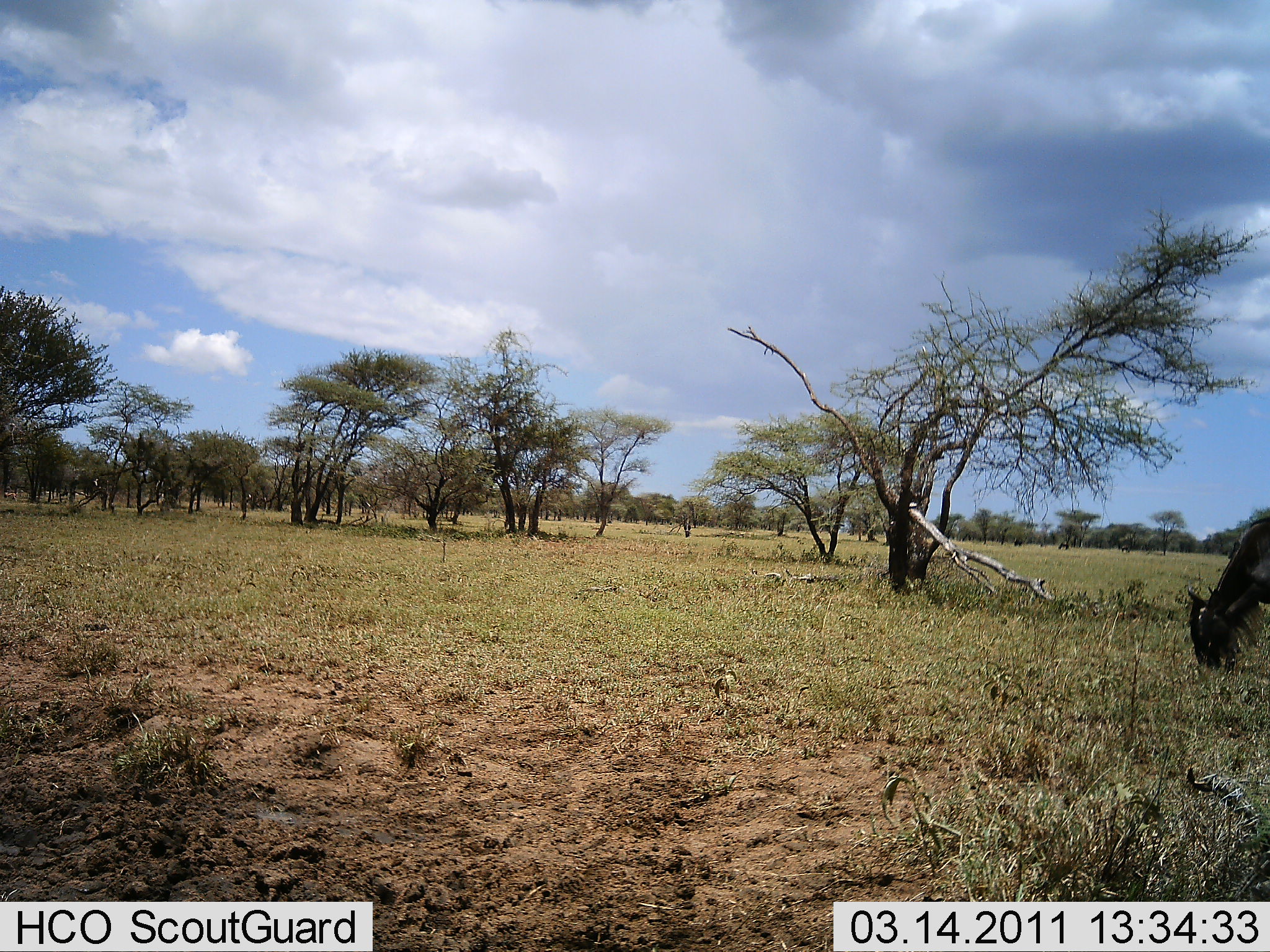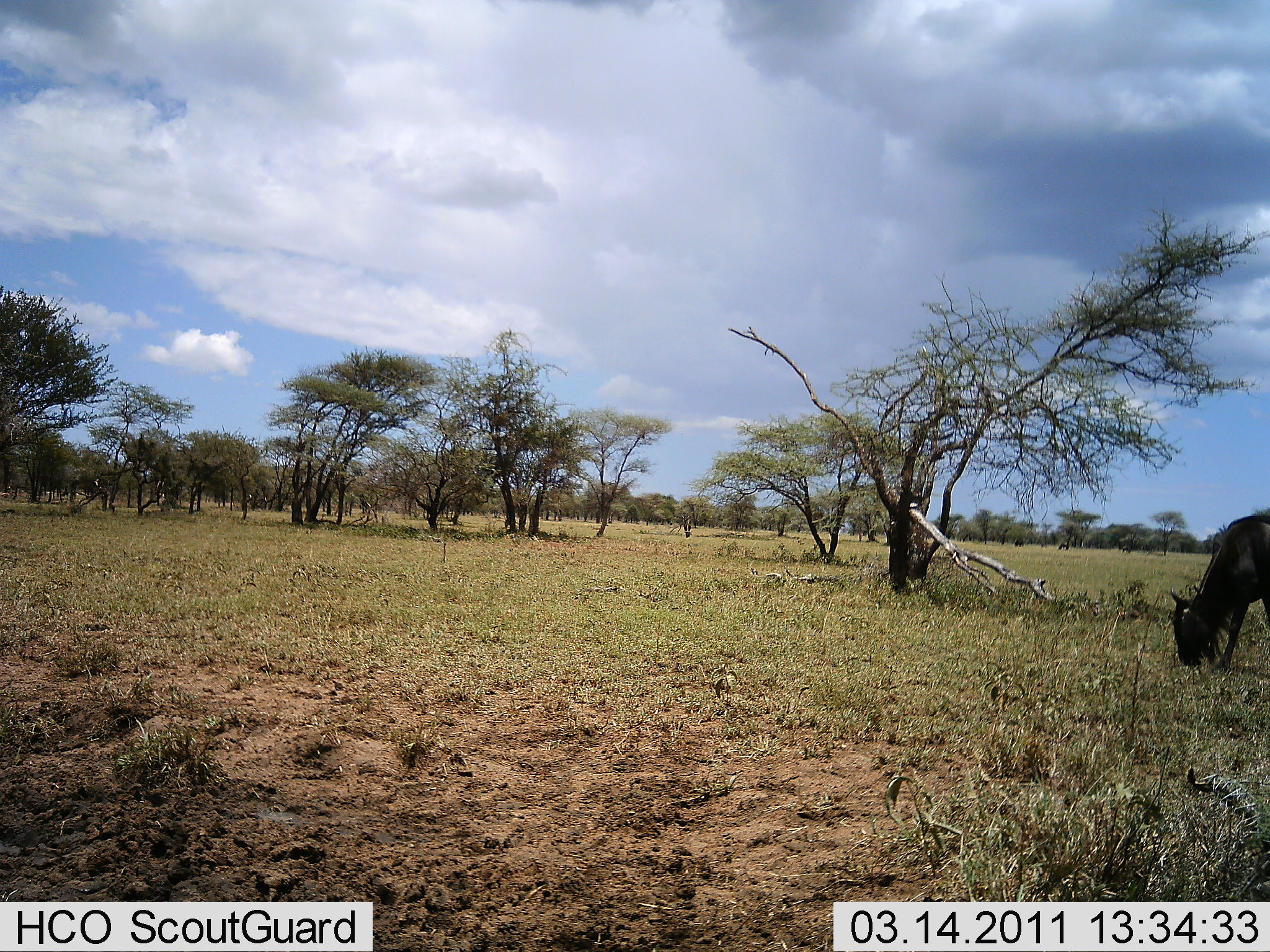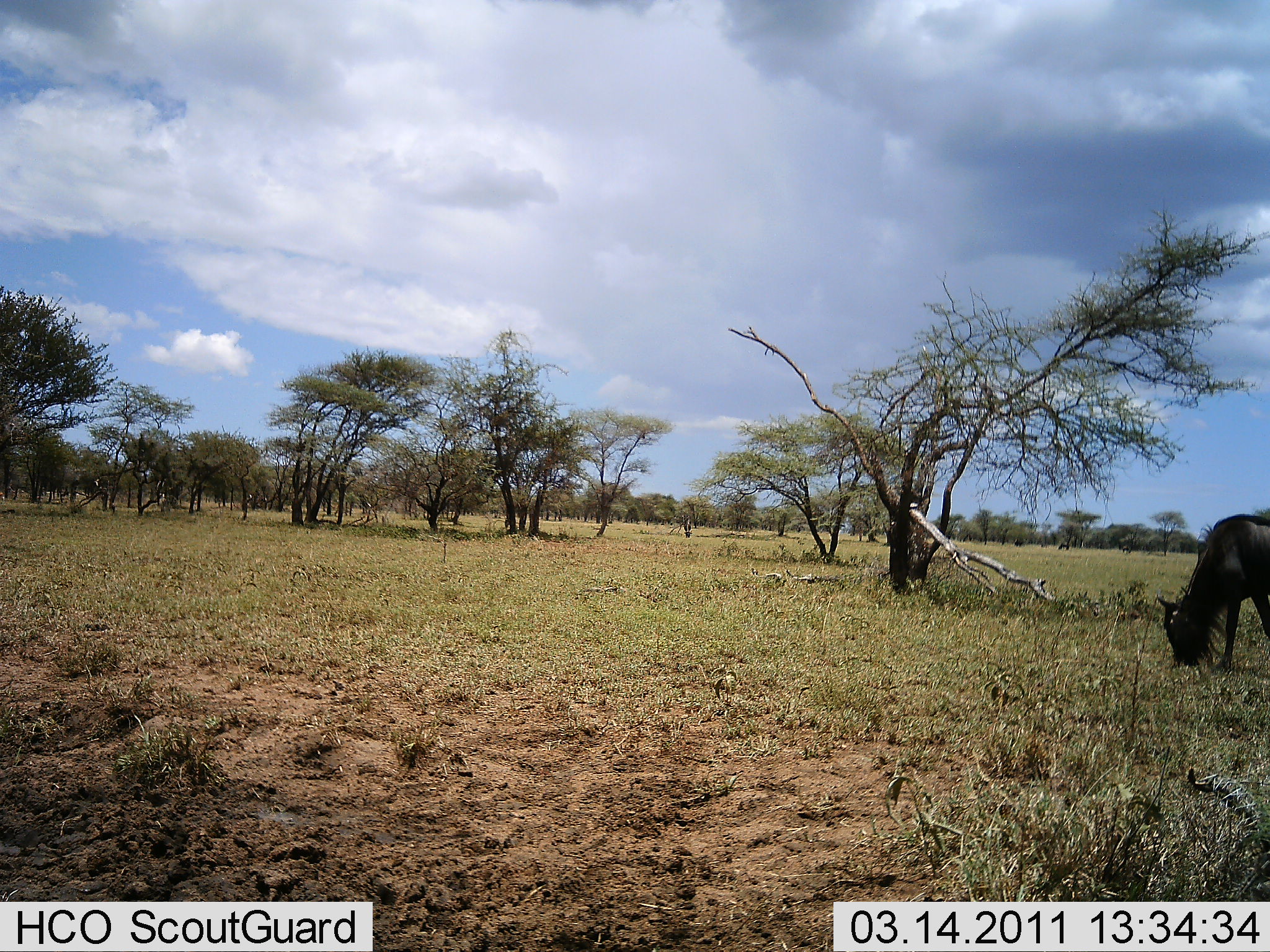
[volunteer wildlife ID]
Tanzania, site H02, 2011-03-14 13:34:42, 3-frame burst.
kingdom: Animalia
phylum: Chordata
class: Mammalia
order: Artiodactyla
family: Bovidae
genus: Connochaetes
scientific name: Connochaetes taurinus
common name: blue wildebeest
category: wildebeest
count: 1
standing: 8%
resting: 0%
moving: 0%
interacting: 0%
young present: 0%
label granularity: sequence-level